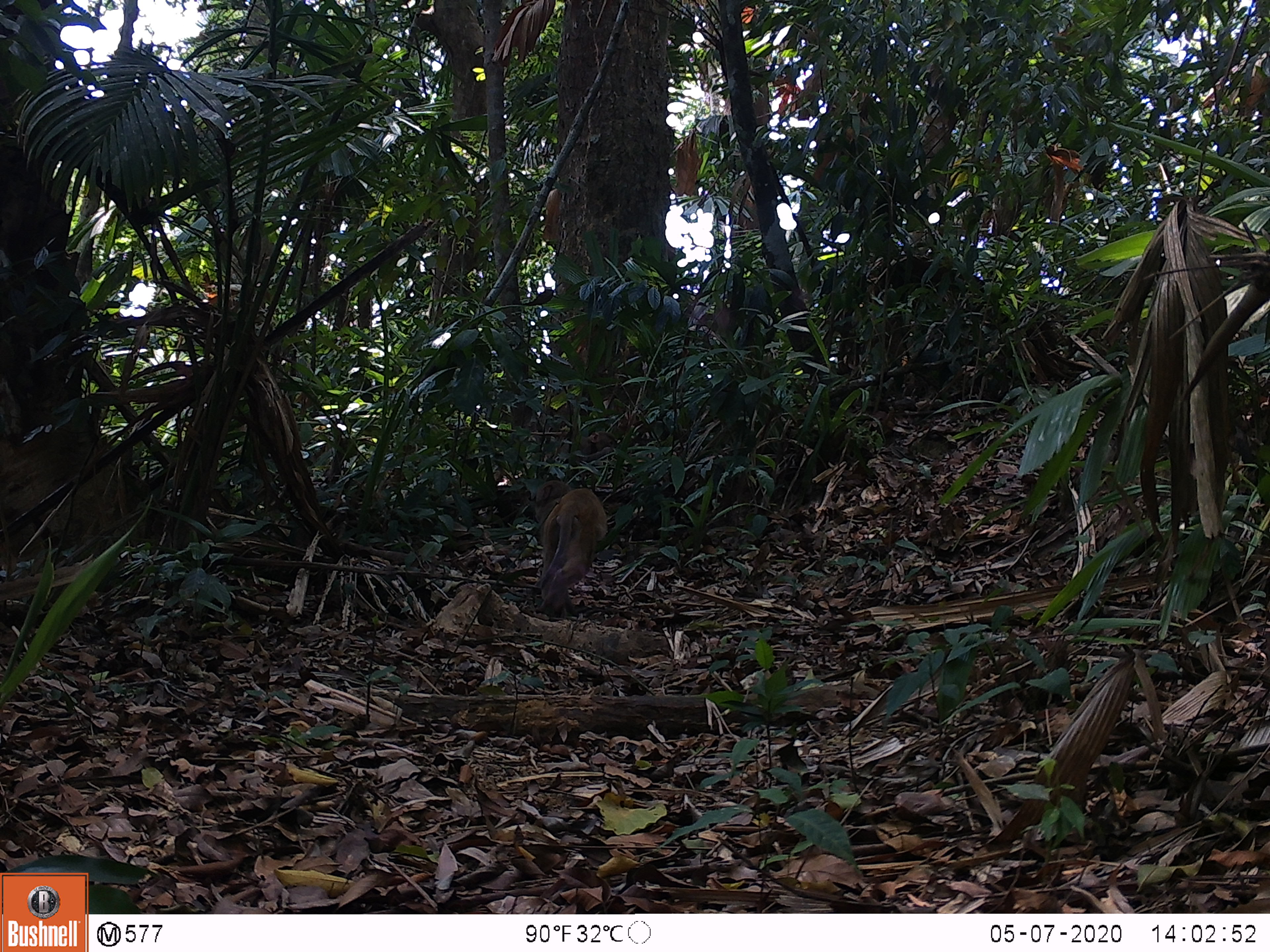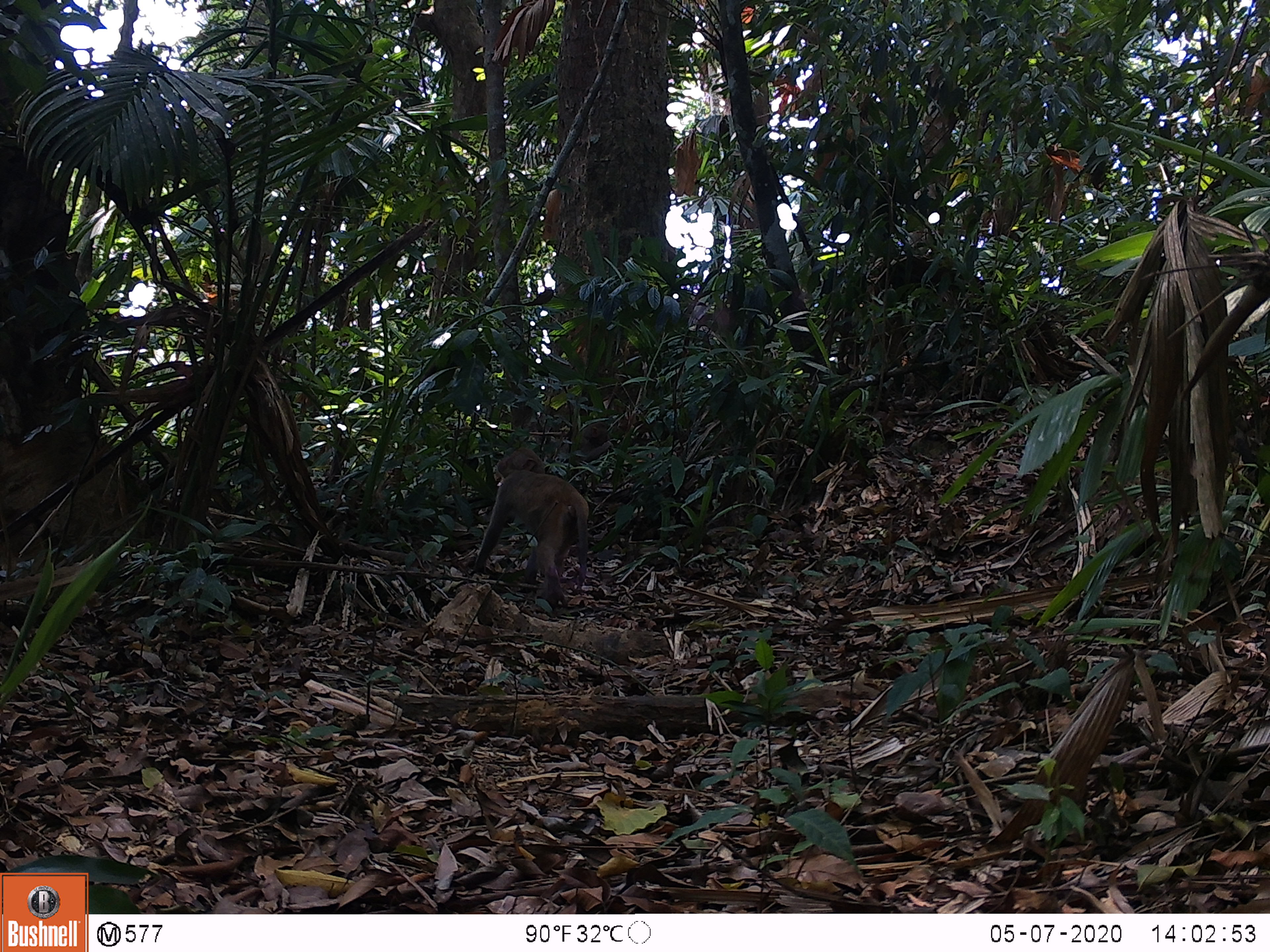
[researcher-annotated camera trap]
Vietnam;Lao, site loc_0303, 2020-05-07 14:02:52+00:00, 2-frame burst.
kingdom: Animalia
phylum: Chordata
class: Mammalia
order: Primates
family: Cercopithecidae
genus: Macaca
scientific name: Macaca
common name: macaques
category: assam or rhesus macaque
Assam or rhesus macaque (macaques) (Macaca). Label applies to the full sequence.